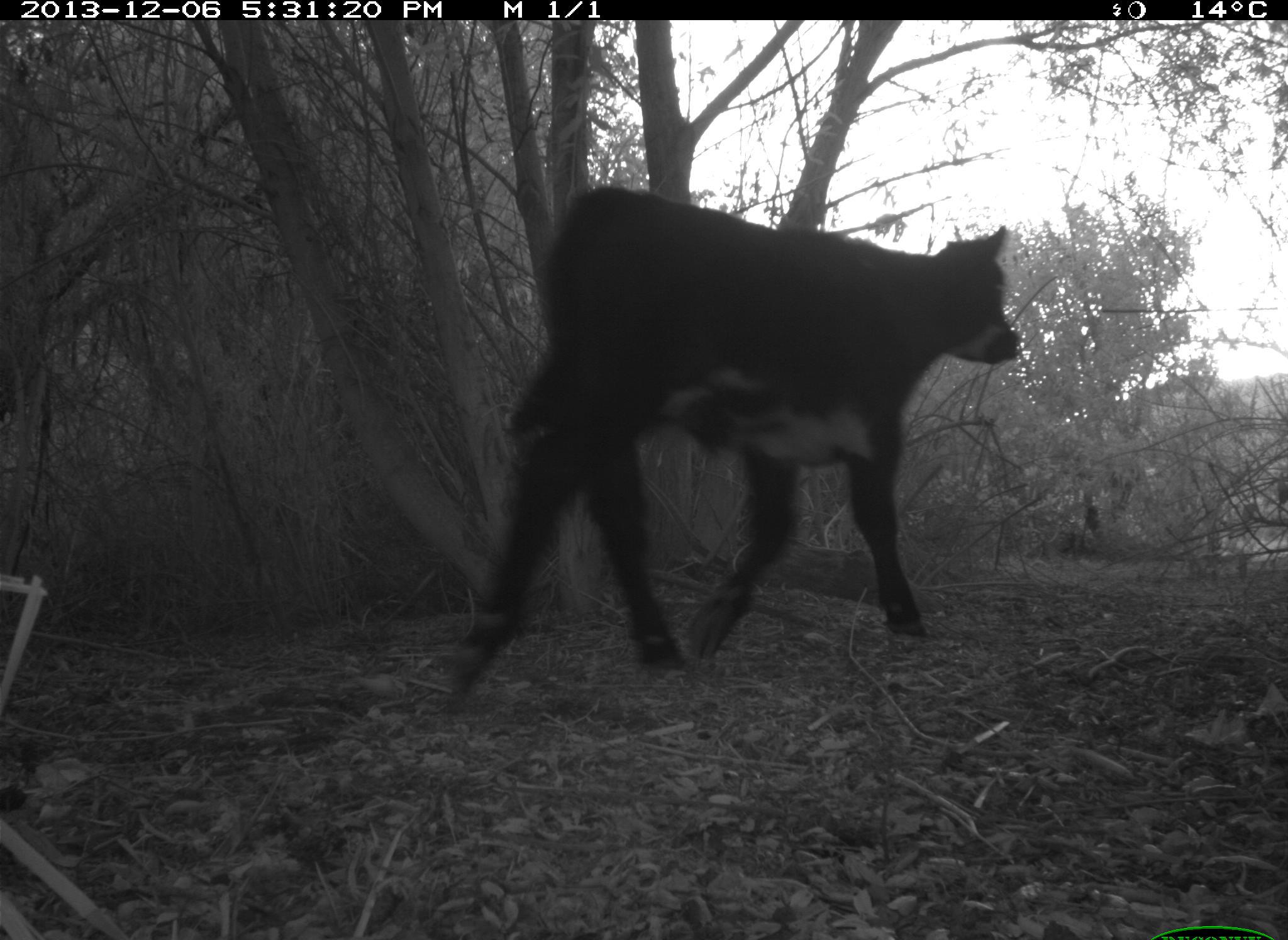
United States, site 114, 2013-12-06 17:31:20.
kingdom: Animalia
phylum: Chordata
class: Mammalia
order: Artiodactyla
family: Bovidae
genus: Bos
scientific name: Bos taurus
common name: cow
Cow (Bos taurus).